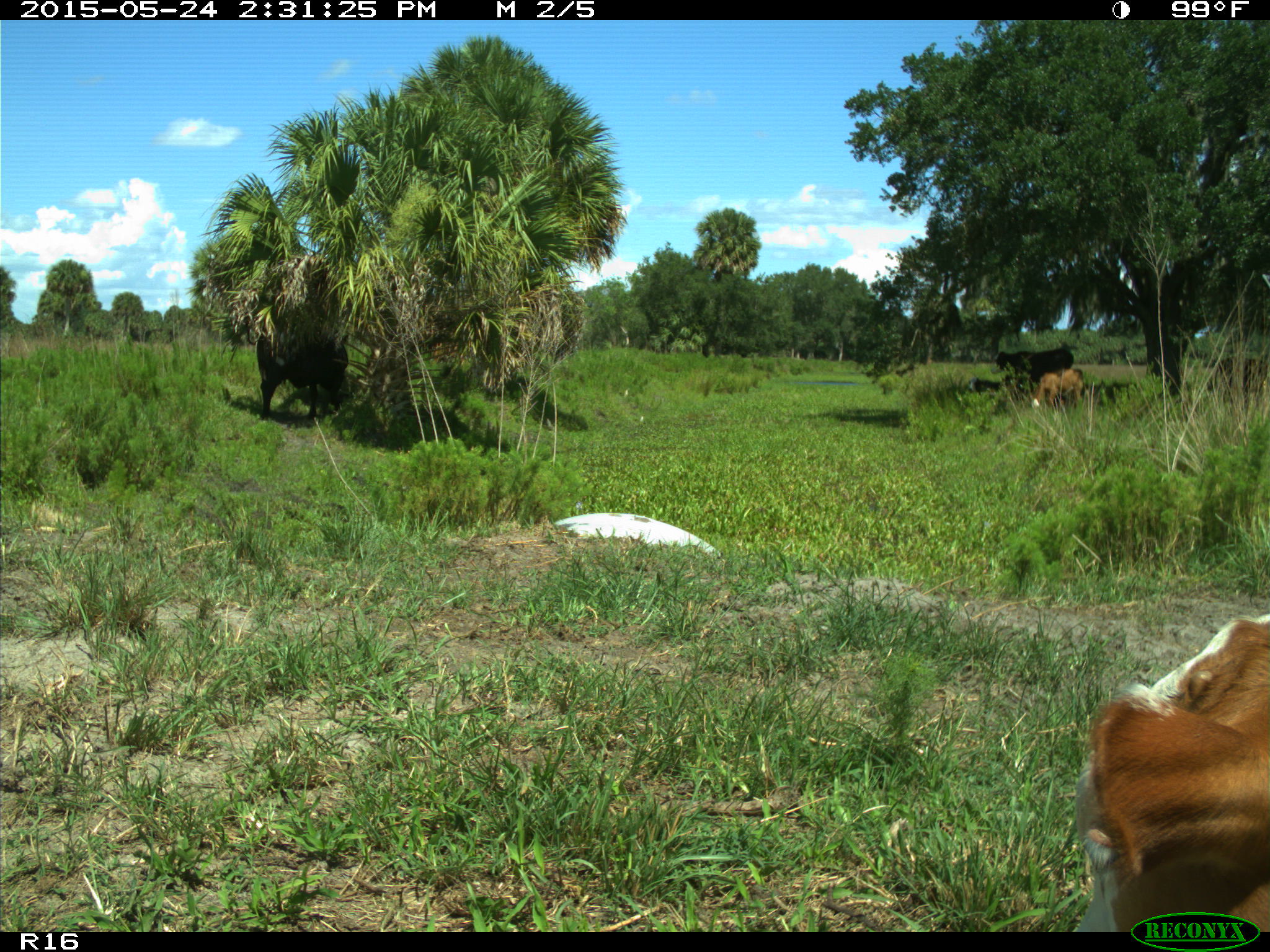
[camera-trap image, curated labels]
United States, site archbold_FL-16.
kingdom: Animalia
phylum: Chordata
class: Mammalia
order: Artiodactyla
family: Bovidae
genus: Bos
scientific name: Bos taurus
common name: domestic cow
Bos taurus (domestic cow).